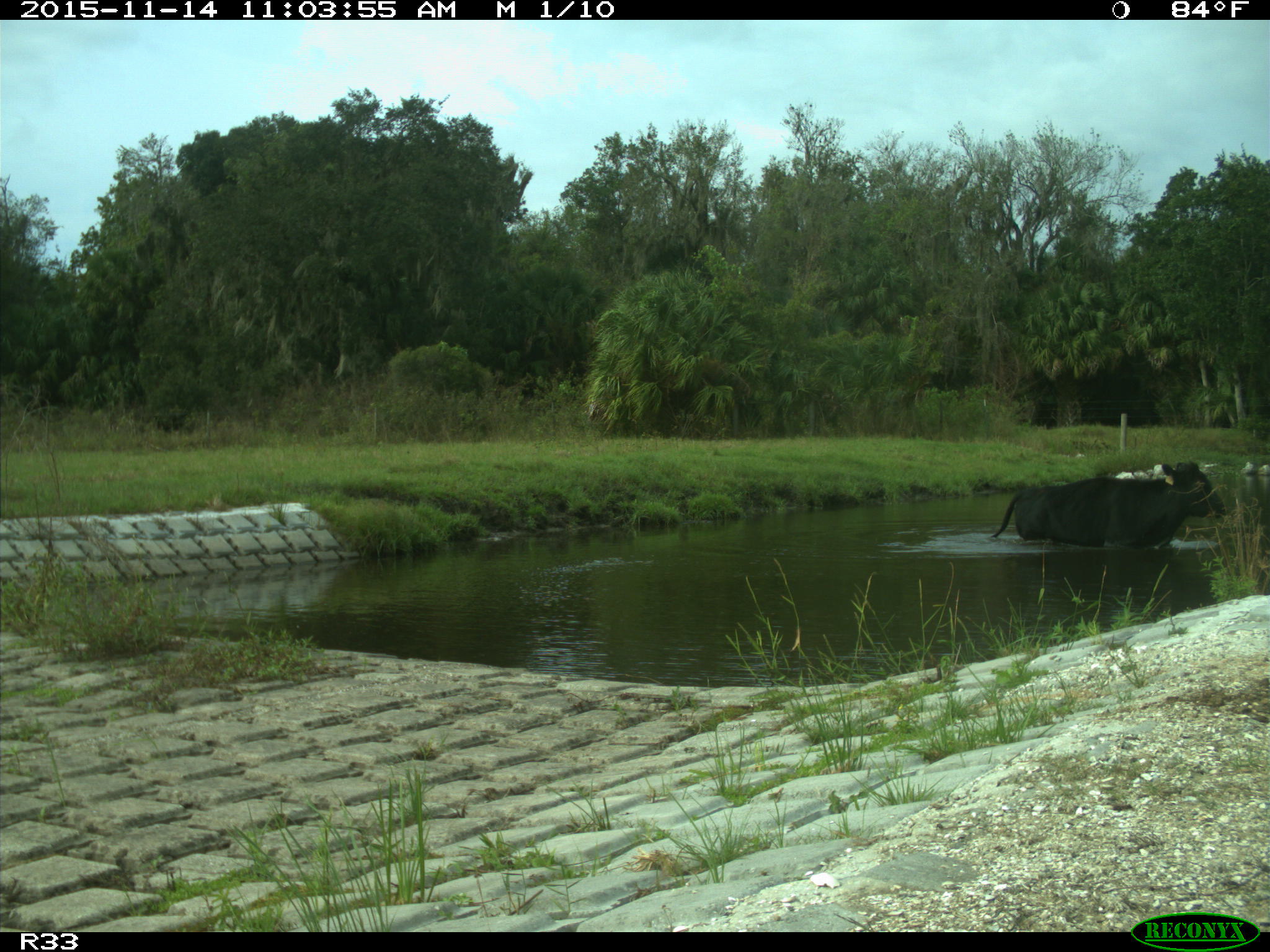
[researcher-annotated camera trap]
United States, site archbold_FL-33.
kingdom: Animalia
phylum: Chordata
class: Mammalia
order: Artiodactyla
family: Bovidae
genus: Bos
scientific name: Bos taurus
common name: domestic cow